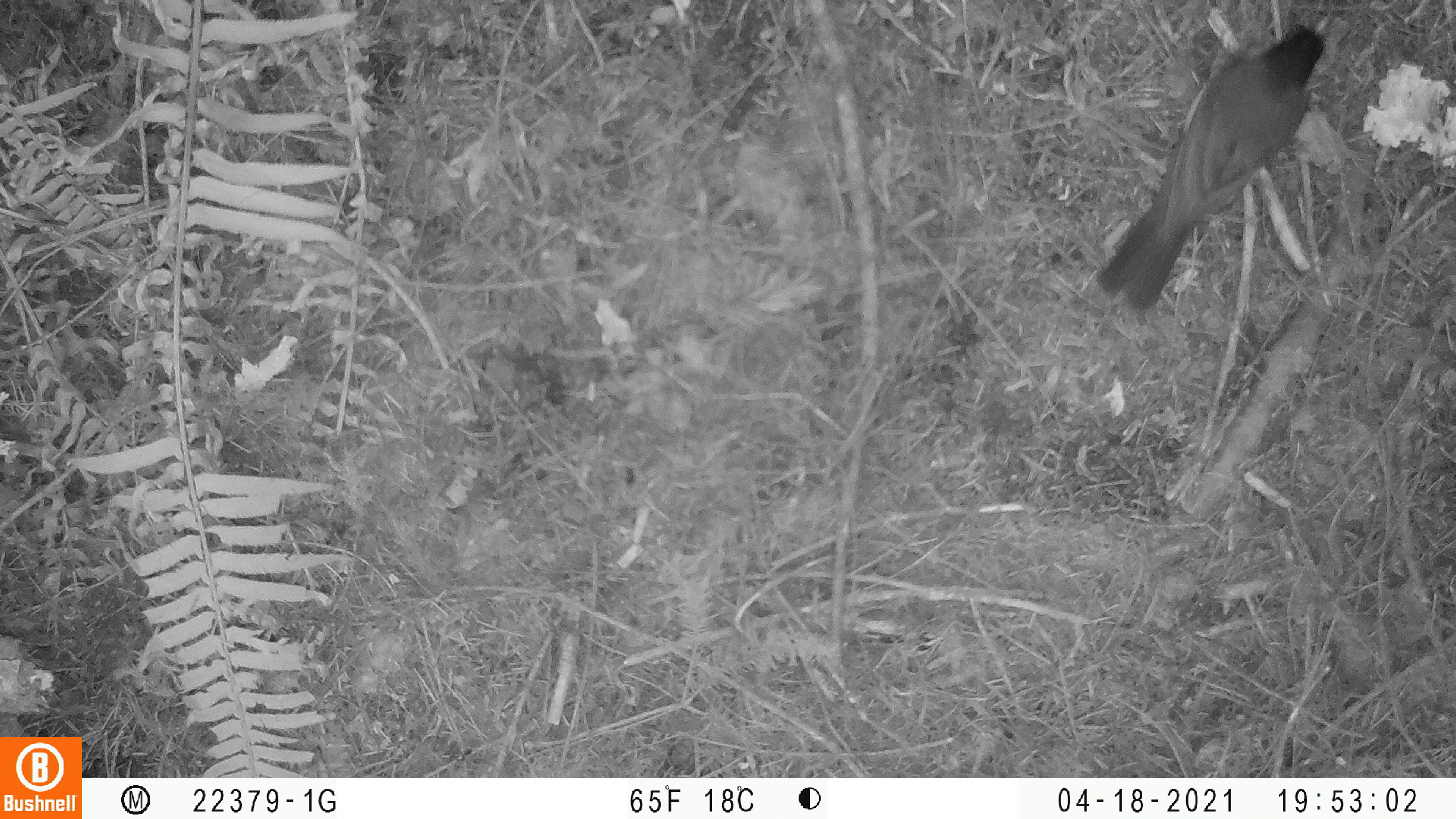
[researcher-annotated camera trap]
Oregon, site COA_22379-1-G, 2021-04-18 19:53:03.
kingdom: Animalia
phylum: Chordata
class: Aves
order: Passeriformes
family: Turdidae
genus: Turdus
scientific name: Turdus migratorius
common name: american robin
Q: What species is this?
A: American robin (Turdus migratorius).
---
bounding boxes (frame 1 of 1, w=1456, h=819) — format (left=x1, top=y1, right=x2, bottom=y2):
american robin: (left=1074, top=2, right=1359, bottom=334)